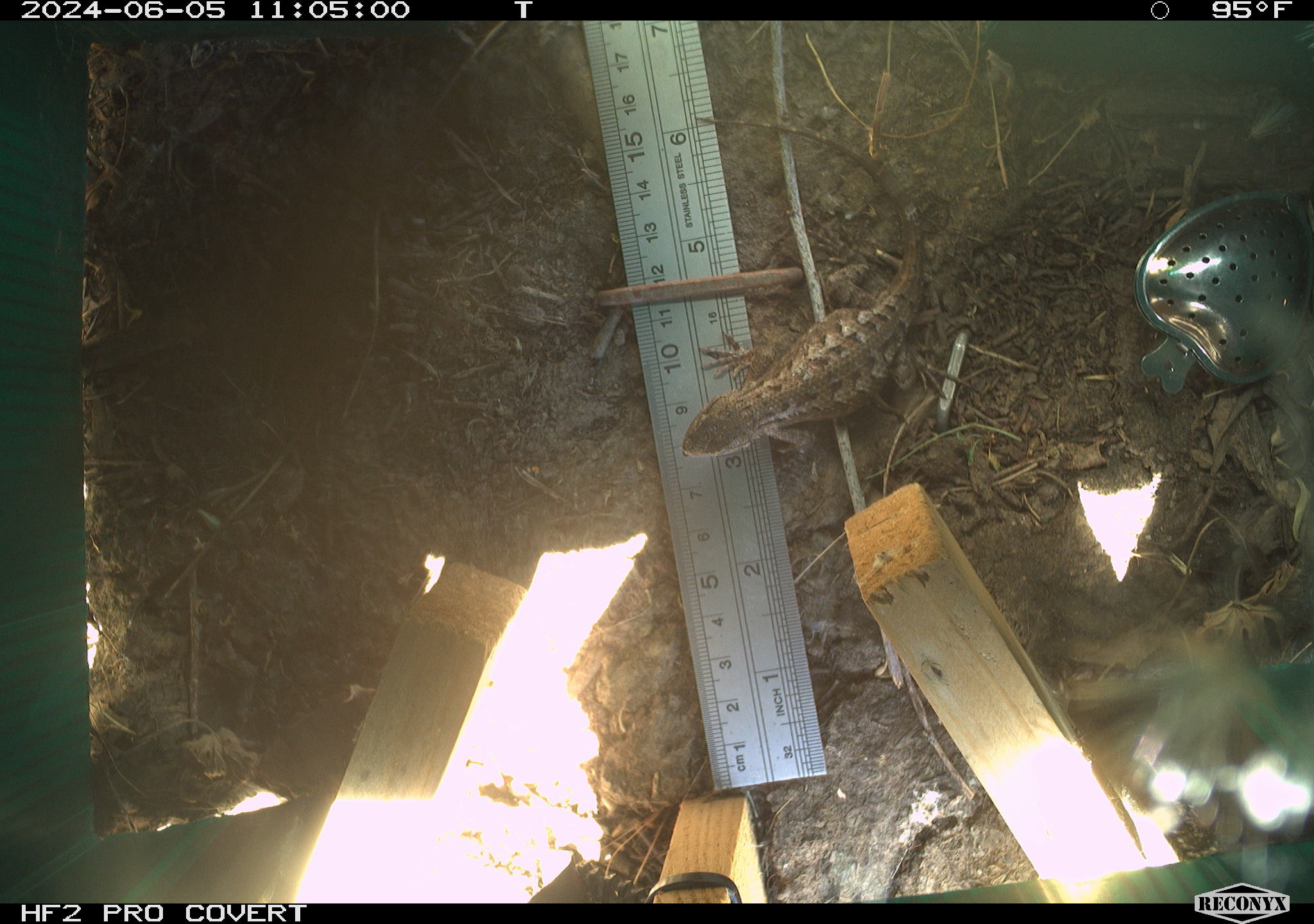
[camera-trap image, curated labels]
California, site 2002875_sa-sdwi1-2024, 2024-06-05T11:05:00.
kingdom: Animalia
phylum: Chordata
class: Reptilia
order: Squamata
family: Phrynosomatidae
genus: Sceloporus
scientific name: Sceloporus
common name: spiny lizards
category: sceloporus species